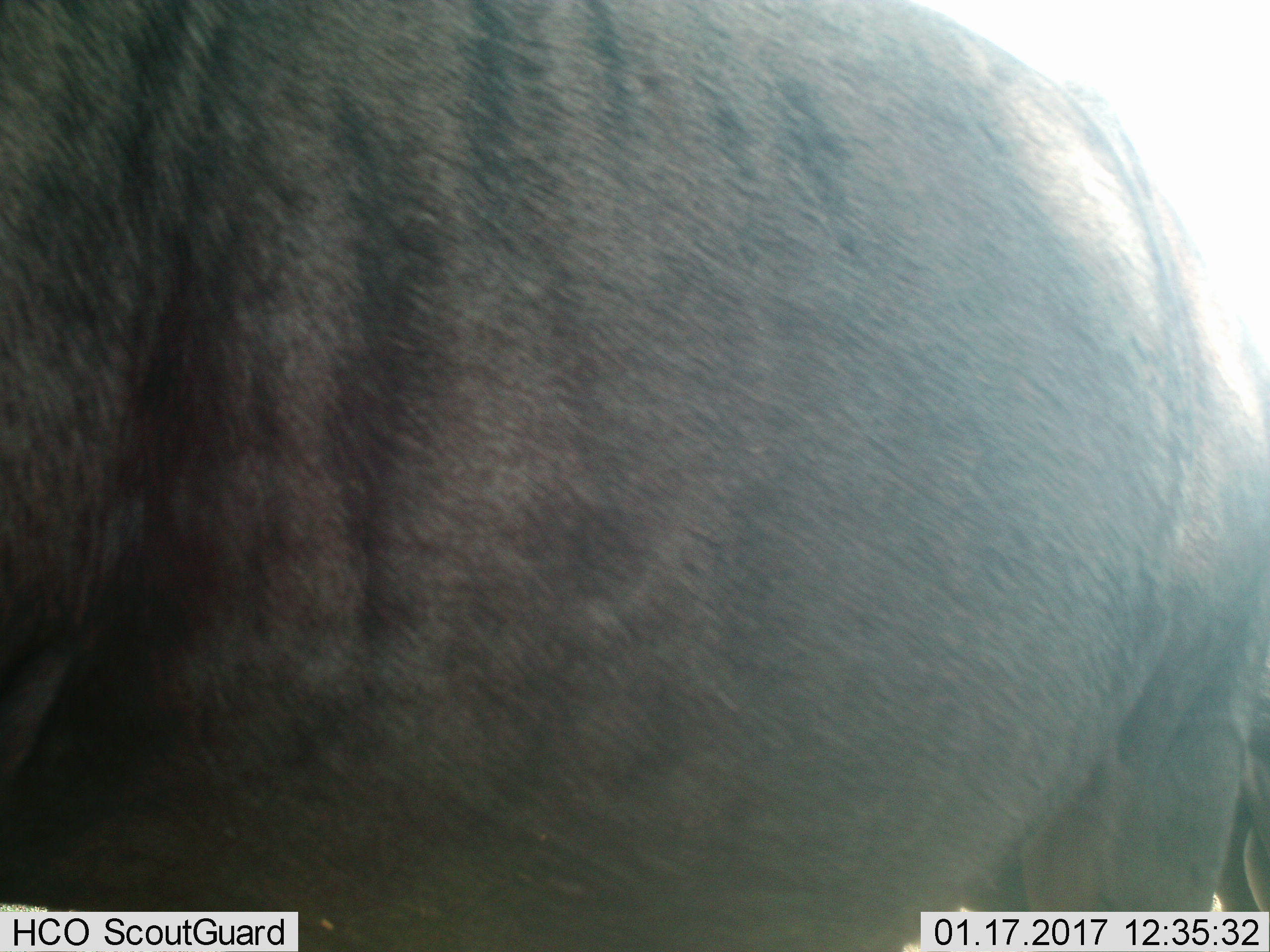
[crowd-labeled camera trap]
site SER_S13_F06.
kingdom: Animalia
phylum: Chordata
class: Mammalia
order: Artiodactyla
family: Bovidae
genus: Connochaetes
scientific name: Connochaetes taurinus taurinus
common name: blue wildebeest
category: wildebeestblue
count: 1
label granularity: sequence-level